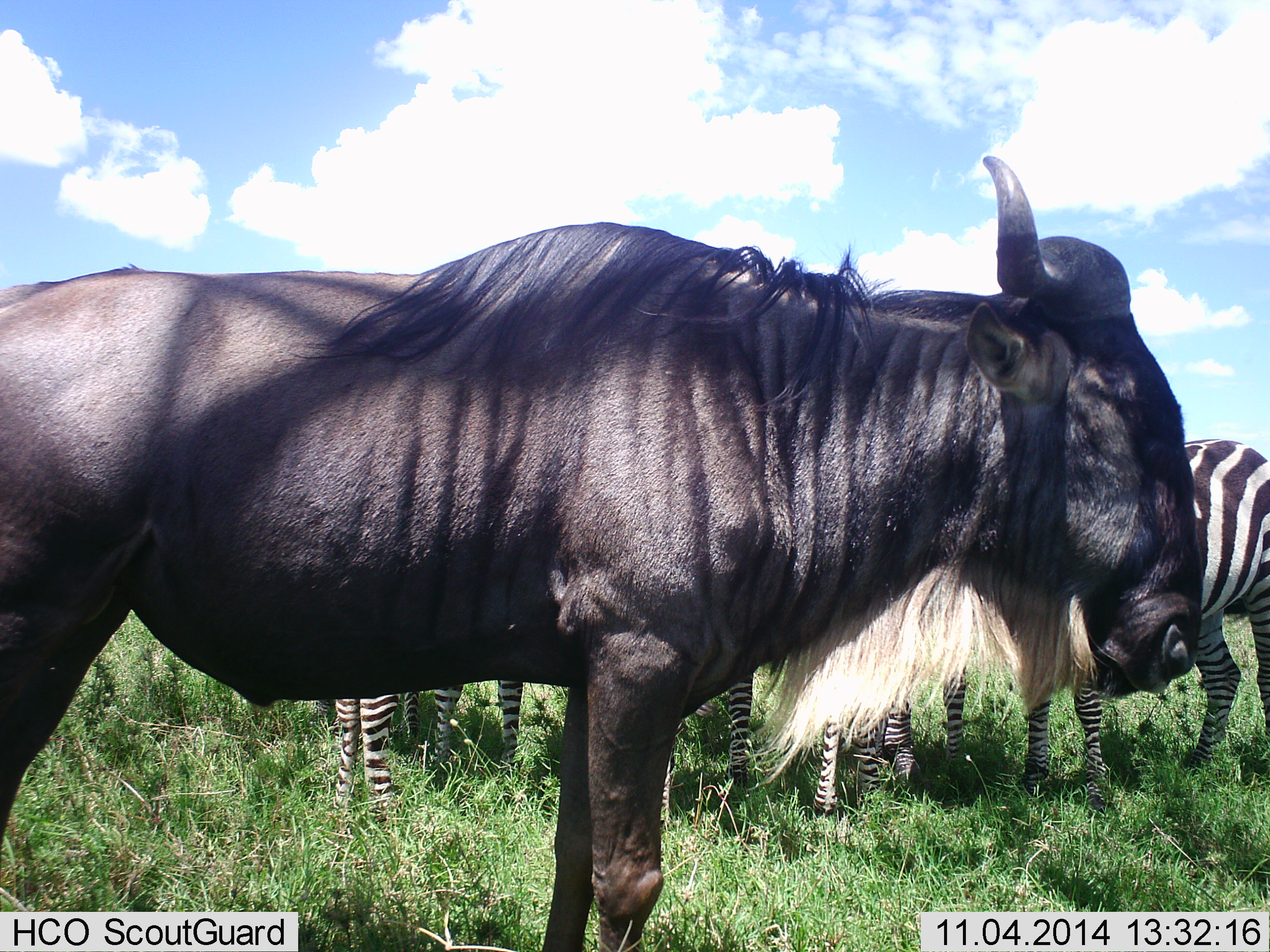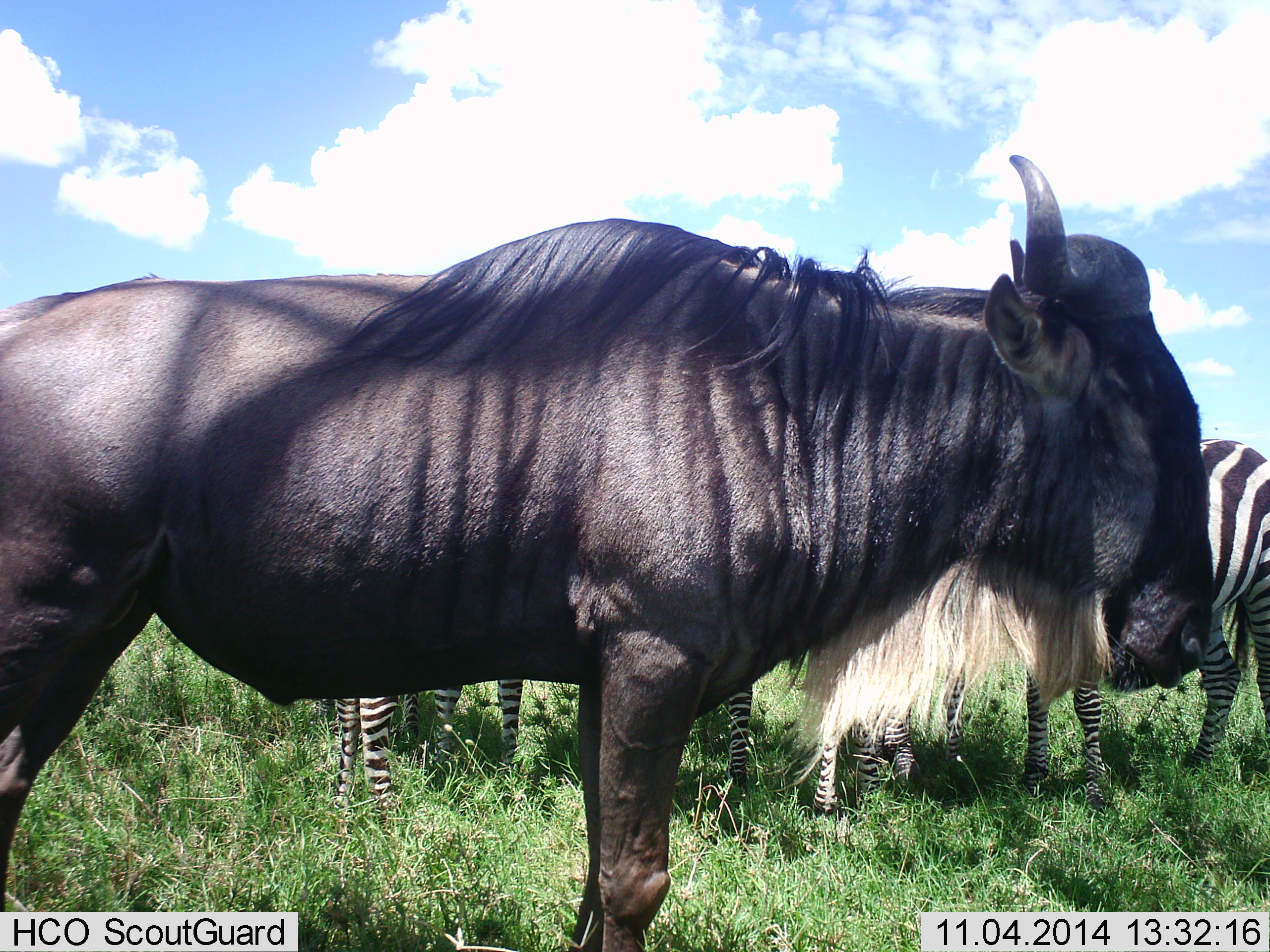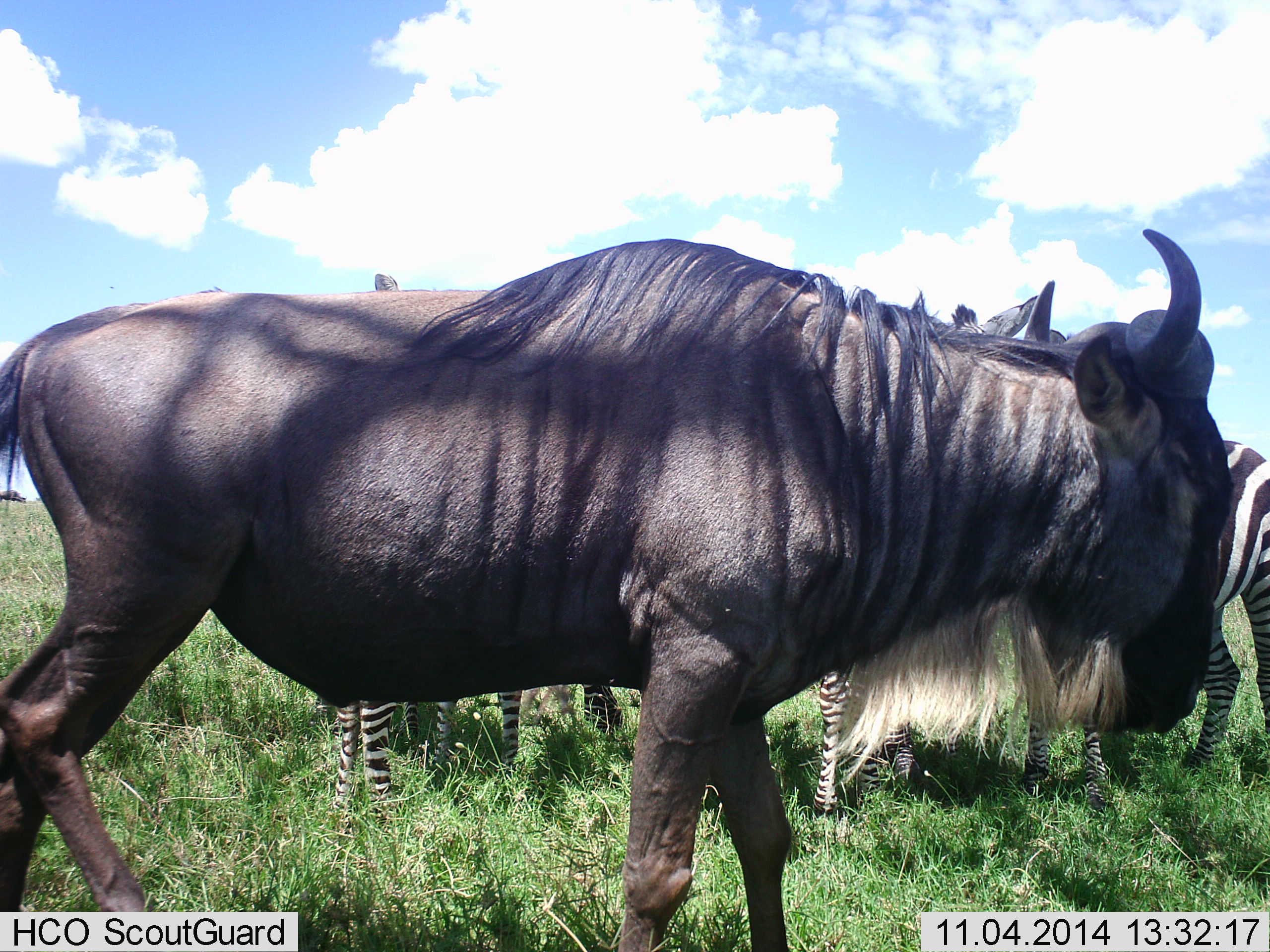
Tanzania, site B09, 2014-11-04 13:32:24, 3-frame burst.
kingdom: Animalia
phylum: Chordata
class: Mammalia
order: Artiodactyla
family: Bovidae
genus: Connochaetes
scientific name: Connochaetes taurinus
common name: blue wildebeest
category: wildebeest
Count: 1.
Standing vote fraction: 60%.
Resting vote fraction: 0%.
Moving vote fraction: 40%.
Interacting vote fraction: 0%.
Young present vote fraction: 0%.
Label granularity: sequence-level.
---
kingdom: Animalia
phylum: Chordata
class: Mammalia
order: Perissodactyla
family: Equidae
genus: Equus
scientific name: Equus quagga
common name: plains zebra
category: zebra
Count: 4.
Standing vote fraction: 100%.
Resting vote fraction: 0%.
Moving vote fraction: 0%.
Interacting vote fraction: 0%.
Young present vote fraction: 0%.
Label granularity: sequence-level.